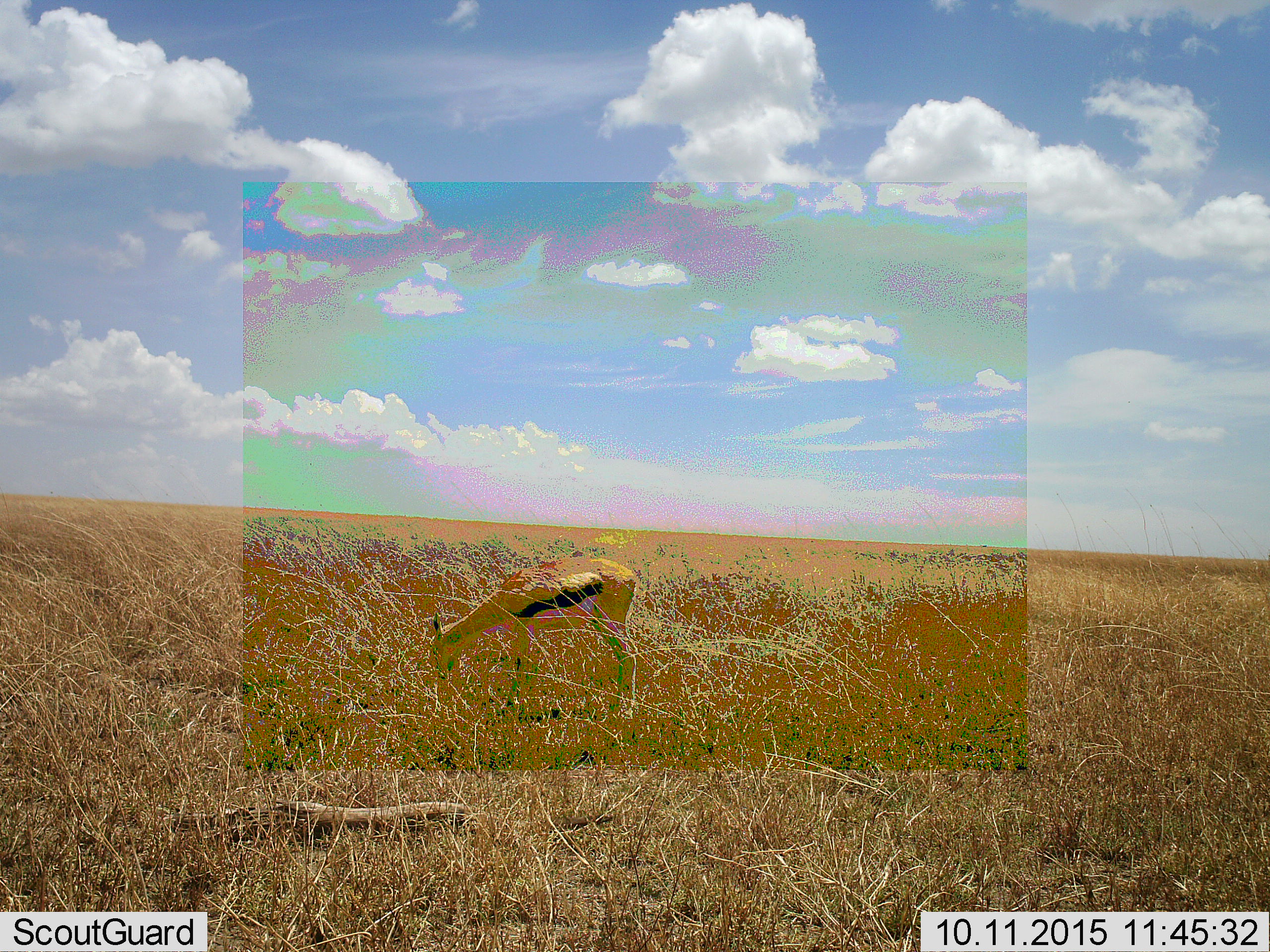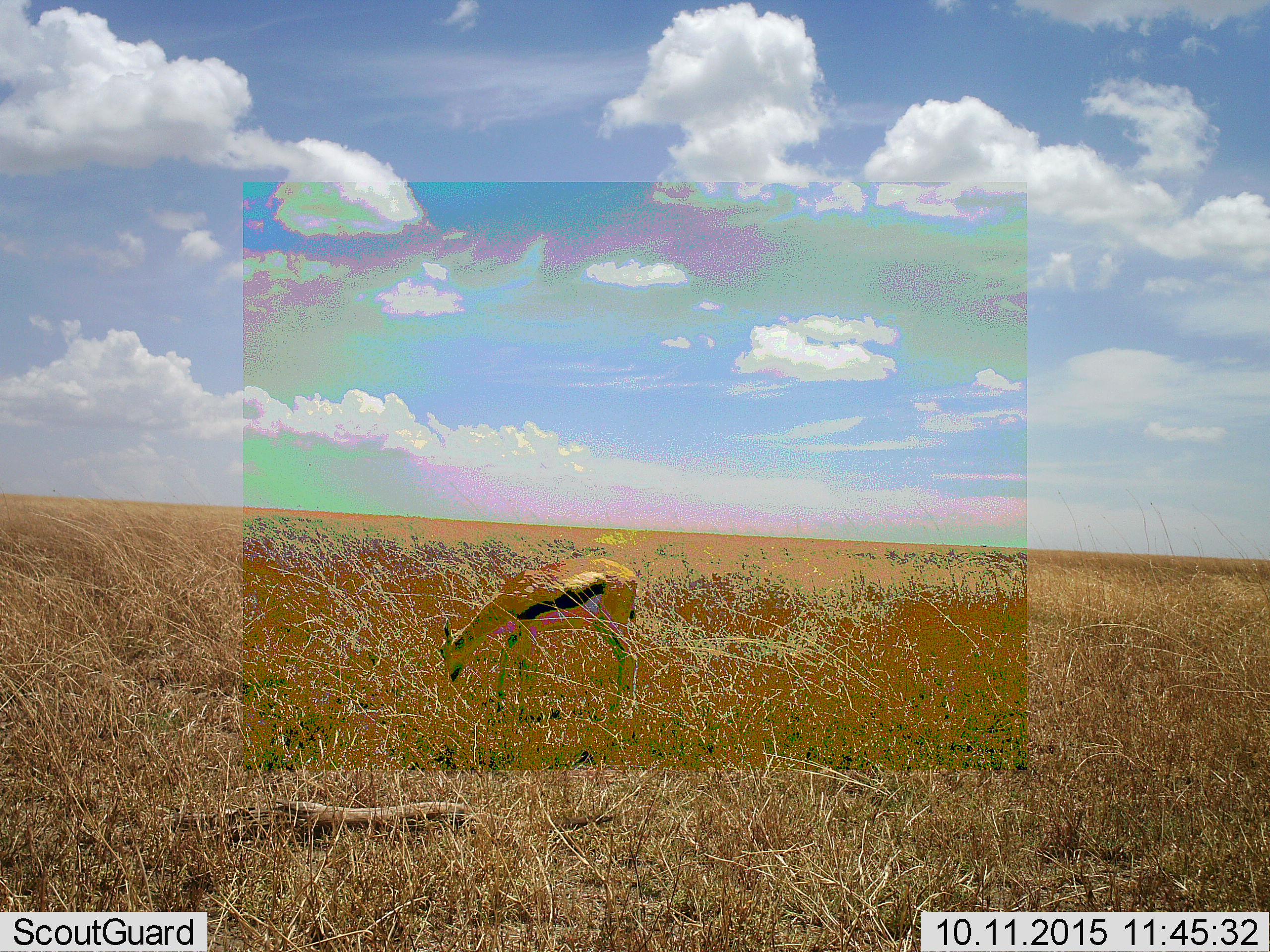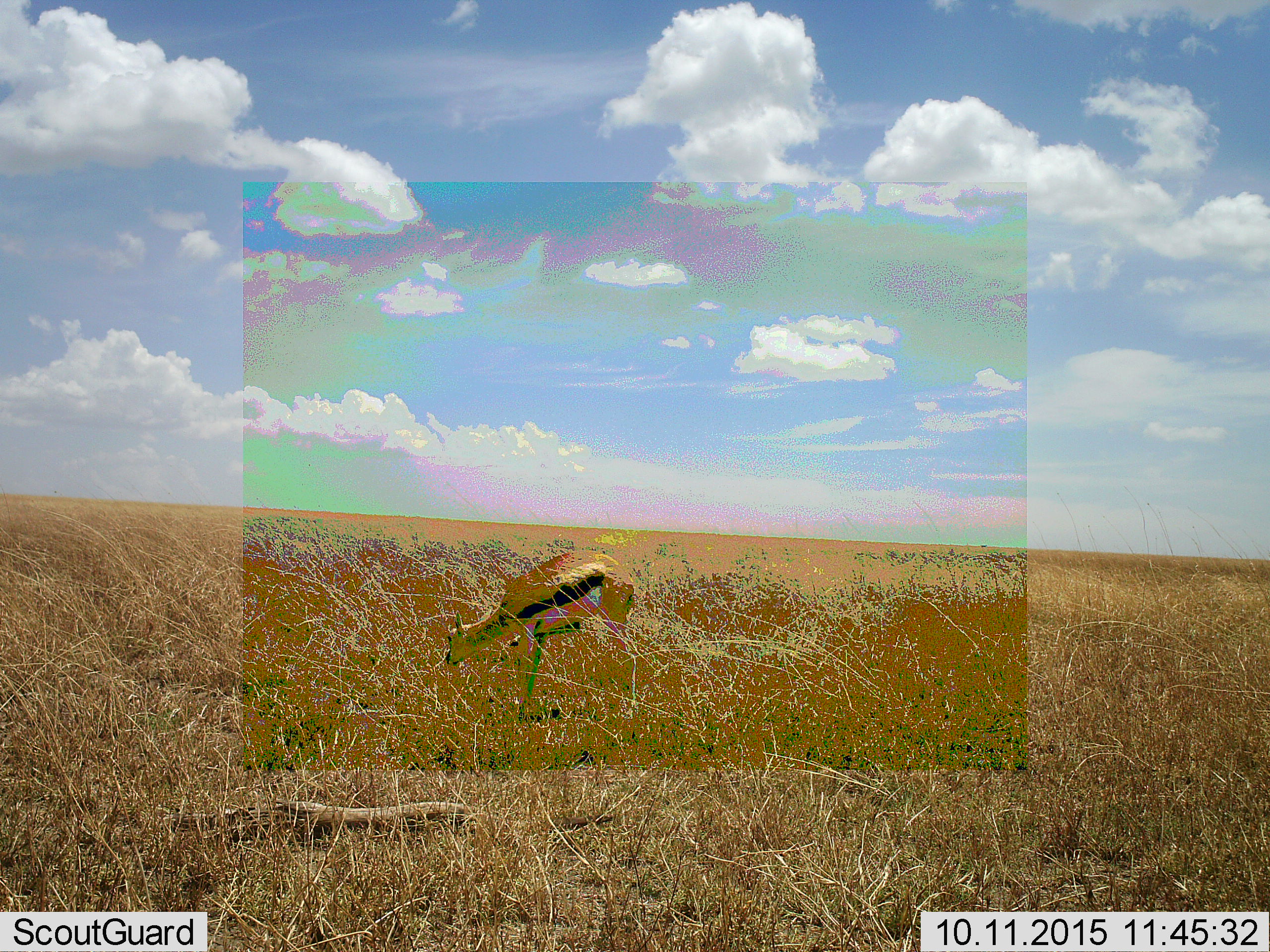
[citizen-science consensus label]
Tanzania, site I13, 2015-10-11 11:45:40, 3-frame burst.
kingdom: Animalia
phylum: Chordata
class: Mammalia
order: Artiodactyla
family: Bovidae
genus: Eudorcas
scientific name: Eudorcas thomsonii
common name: thomson's gazelle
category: gazellethomsons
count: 1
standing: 20%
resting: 0%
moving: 0%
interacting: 0%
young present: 0%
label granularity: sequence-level